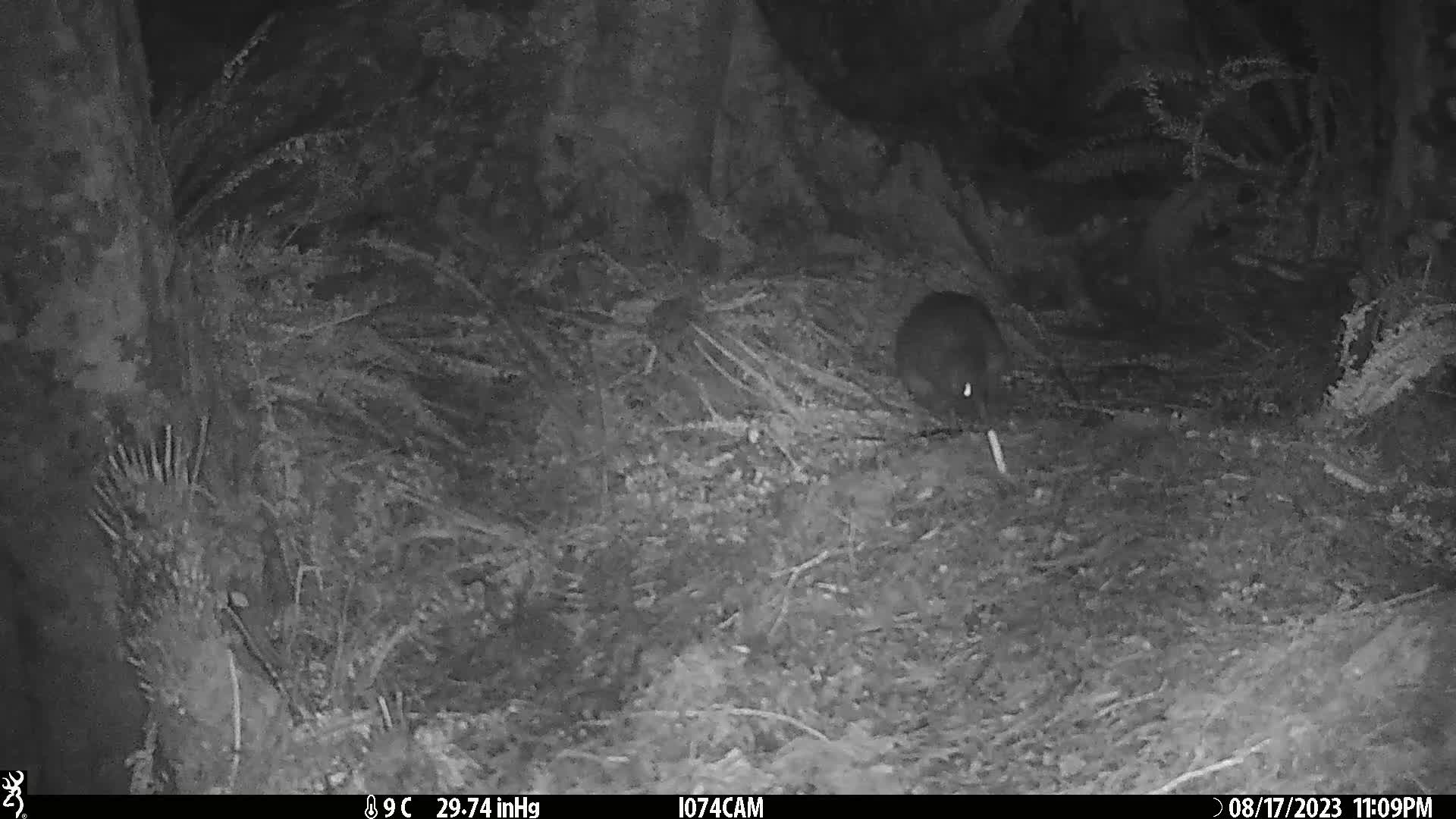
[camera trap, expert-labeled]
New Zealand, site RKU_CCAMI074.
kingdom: Animalia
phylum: Chordata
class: Aves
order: Apterygiformes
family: Apterygidae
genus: Apteryx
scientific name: Apteryx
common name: kiwi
Kiwi (Apteryx).